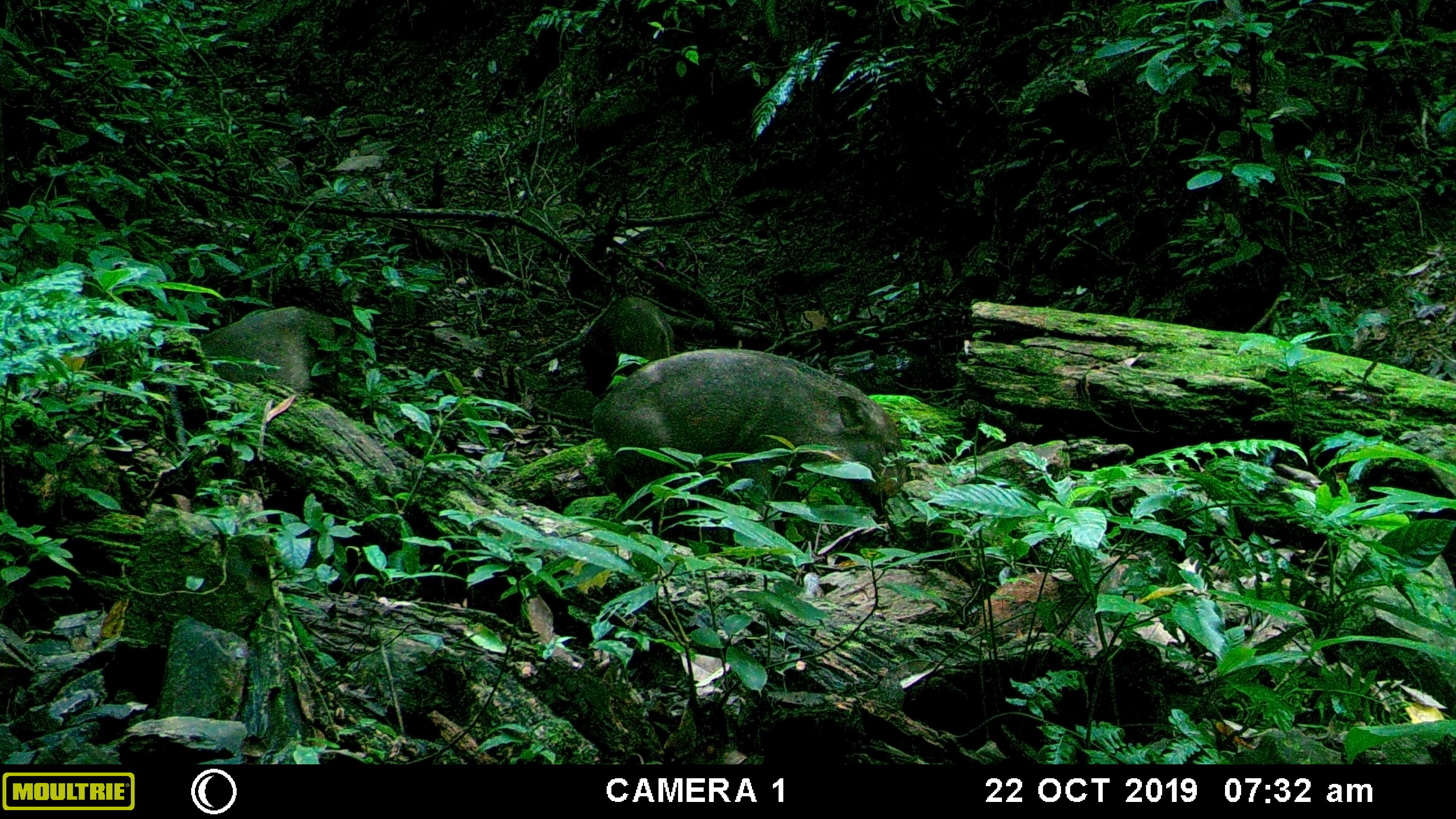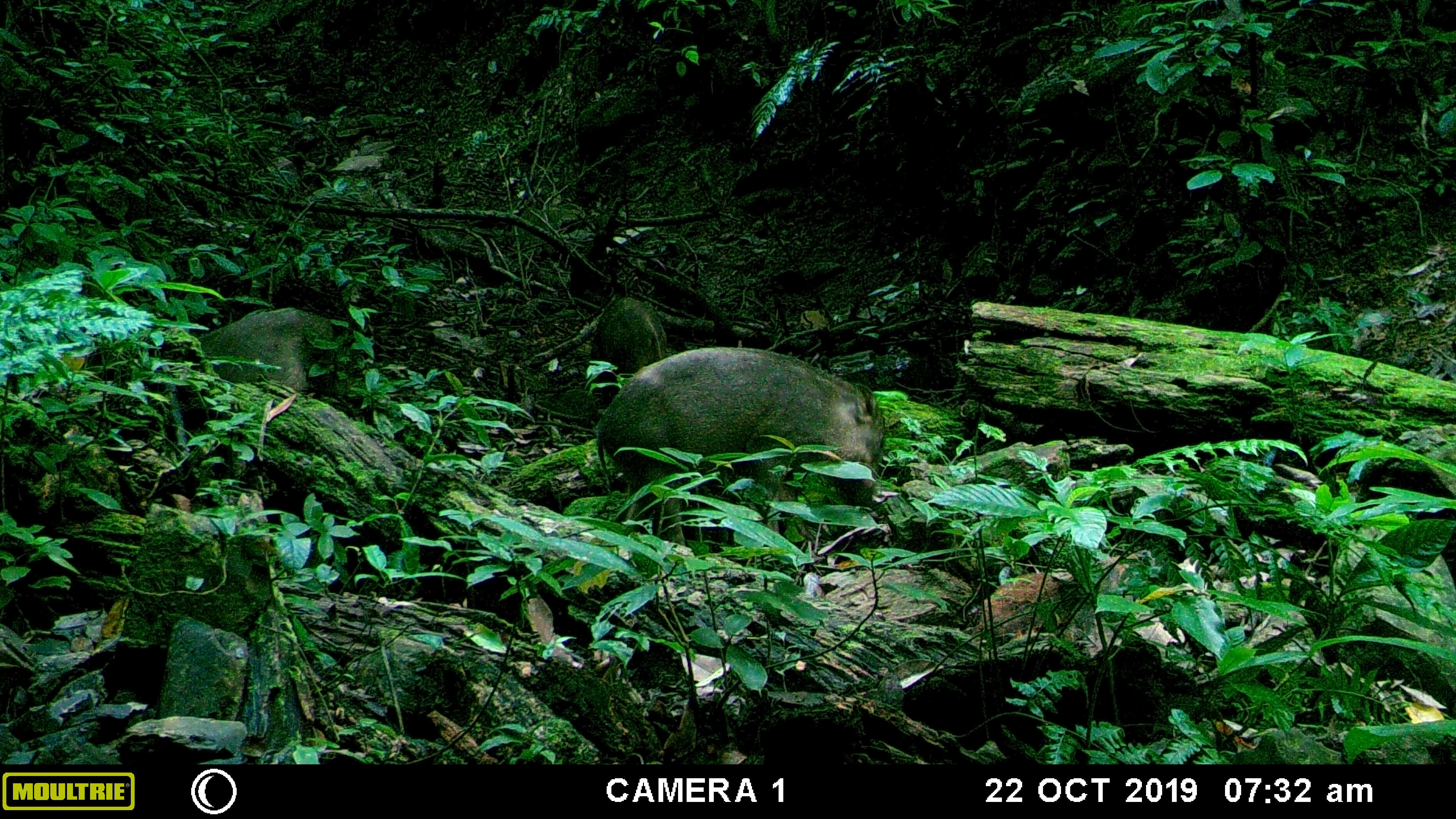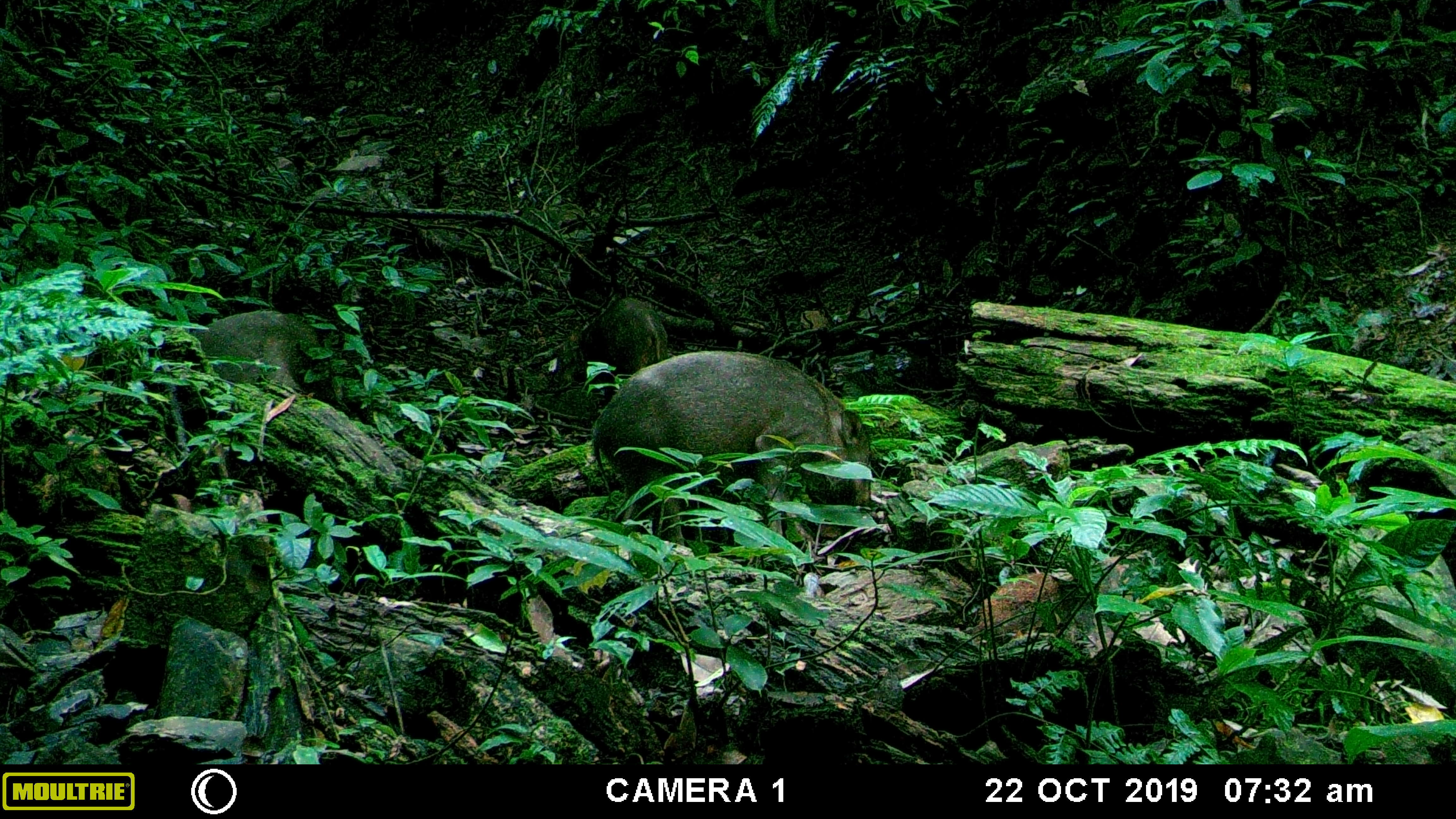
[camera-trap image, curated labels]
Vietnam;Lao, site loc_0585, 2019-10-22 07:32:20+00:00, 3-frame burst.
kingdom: Animalia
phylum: Chordata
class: Mammalia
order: Artiodactyla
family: Suidae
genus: Sus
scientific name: Sus scrofa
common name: eurasian wild pig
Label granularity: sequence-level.